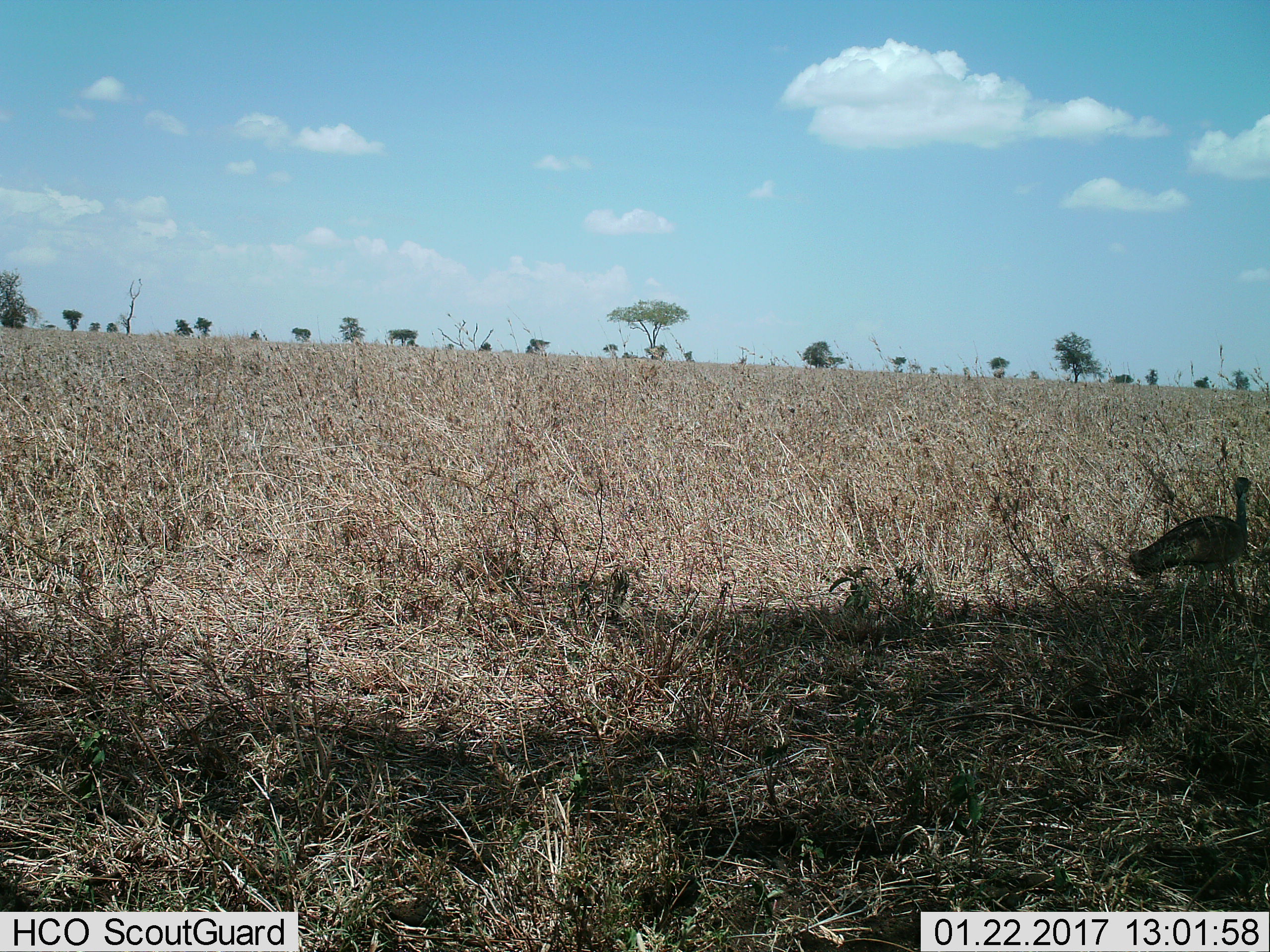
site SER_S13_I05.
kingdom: Animalia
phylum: Chordata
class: Aves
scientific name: Aves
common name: bird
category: birdother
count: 1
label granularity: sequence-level